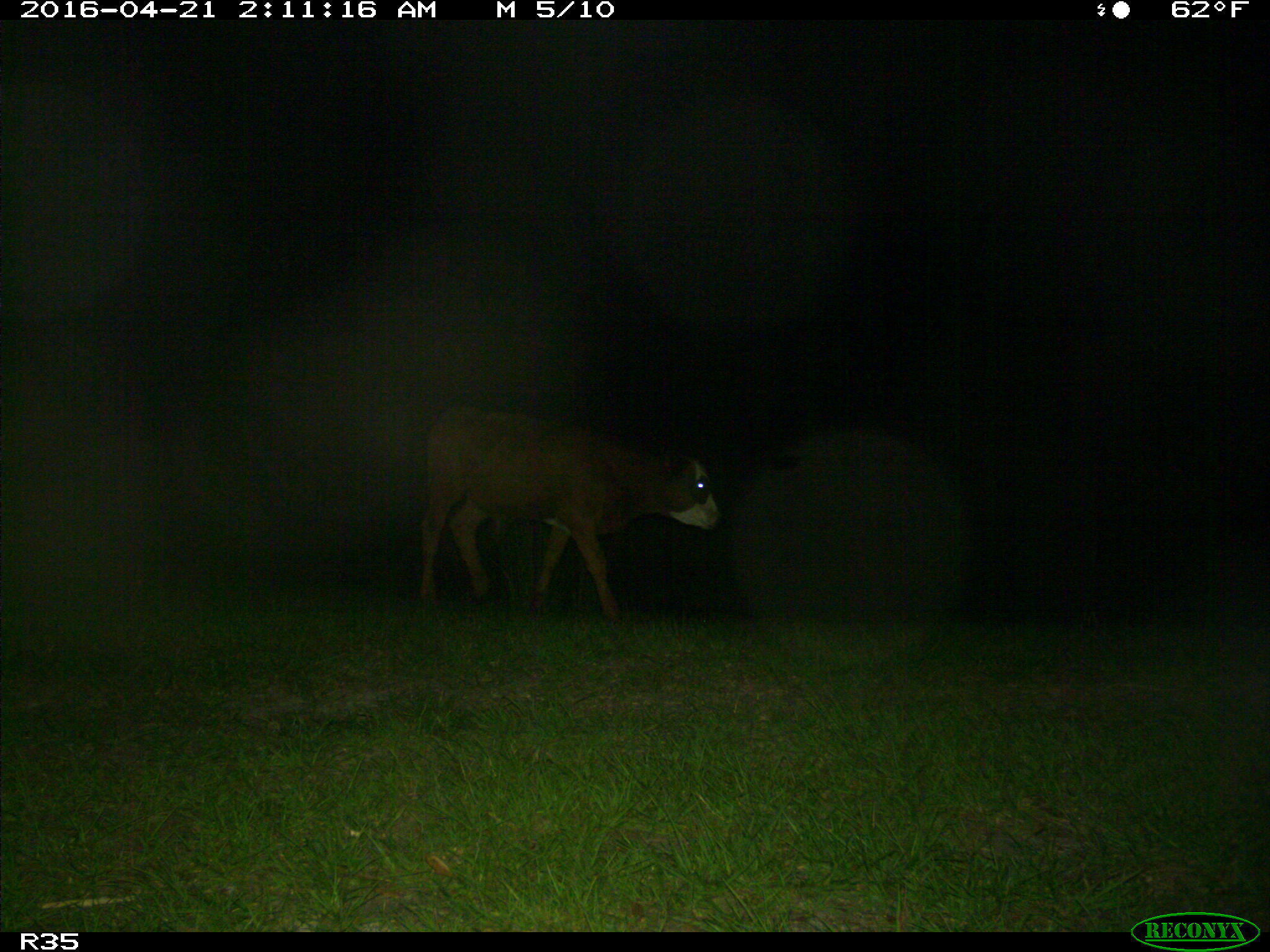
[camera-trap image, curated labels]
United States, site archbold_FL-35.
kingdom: Animalia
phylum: Chordata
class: Mammalia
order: Artiodactyla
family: Bovidae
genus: Bos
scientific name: Bos taurus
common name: domestic cow